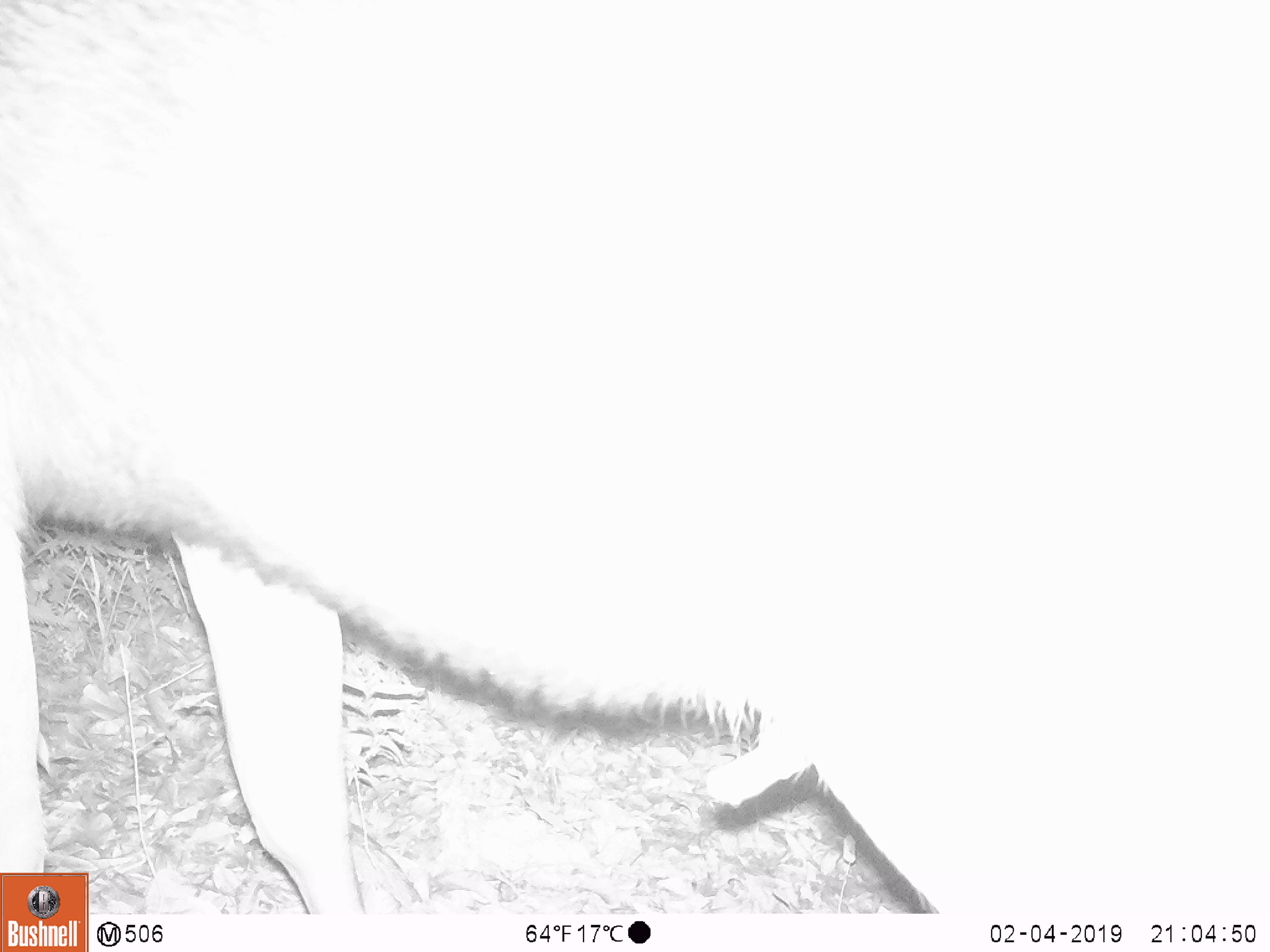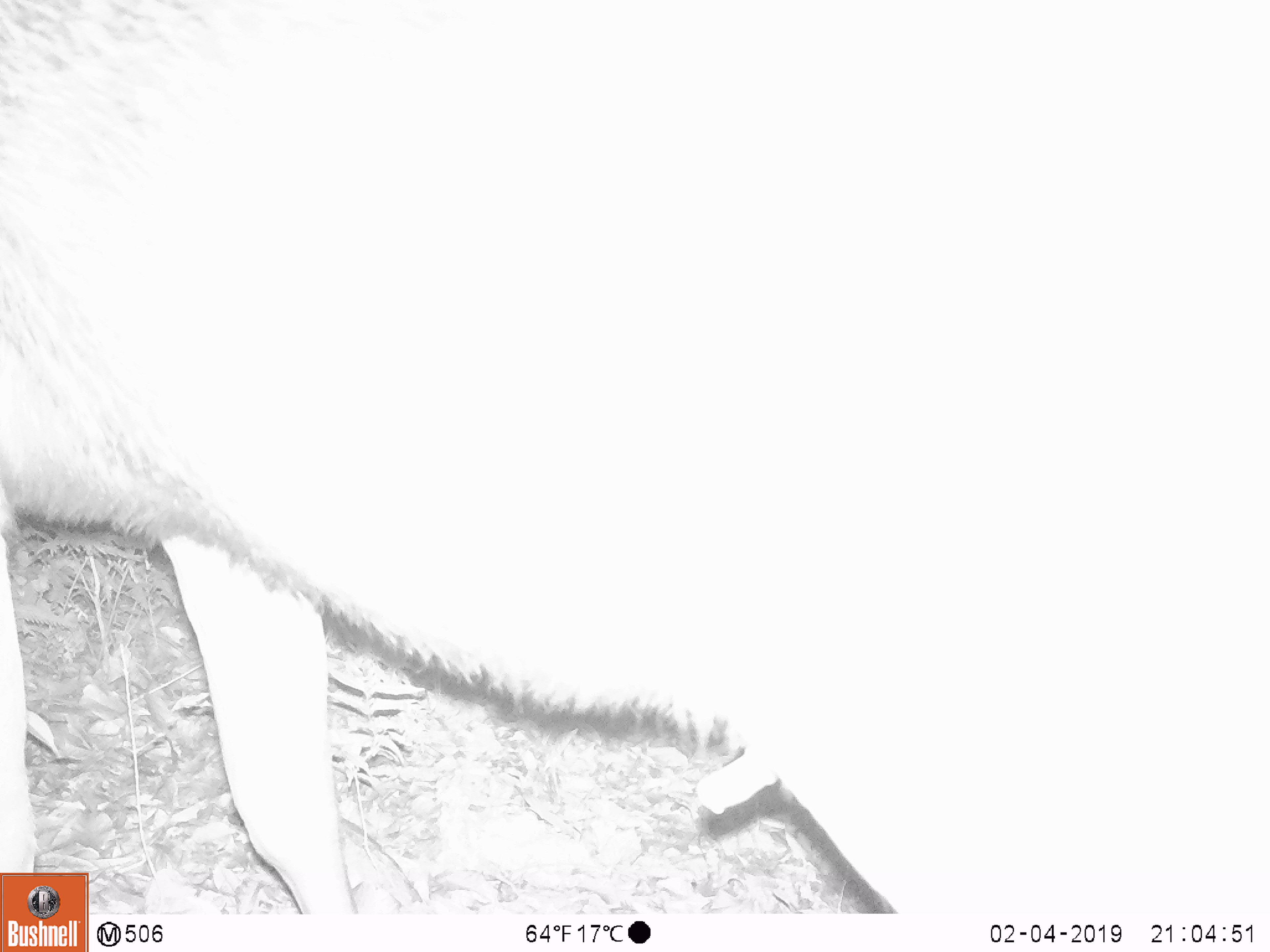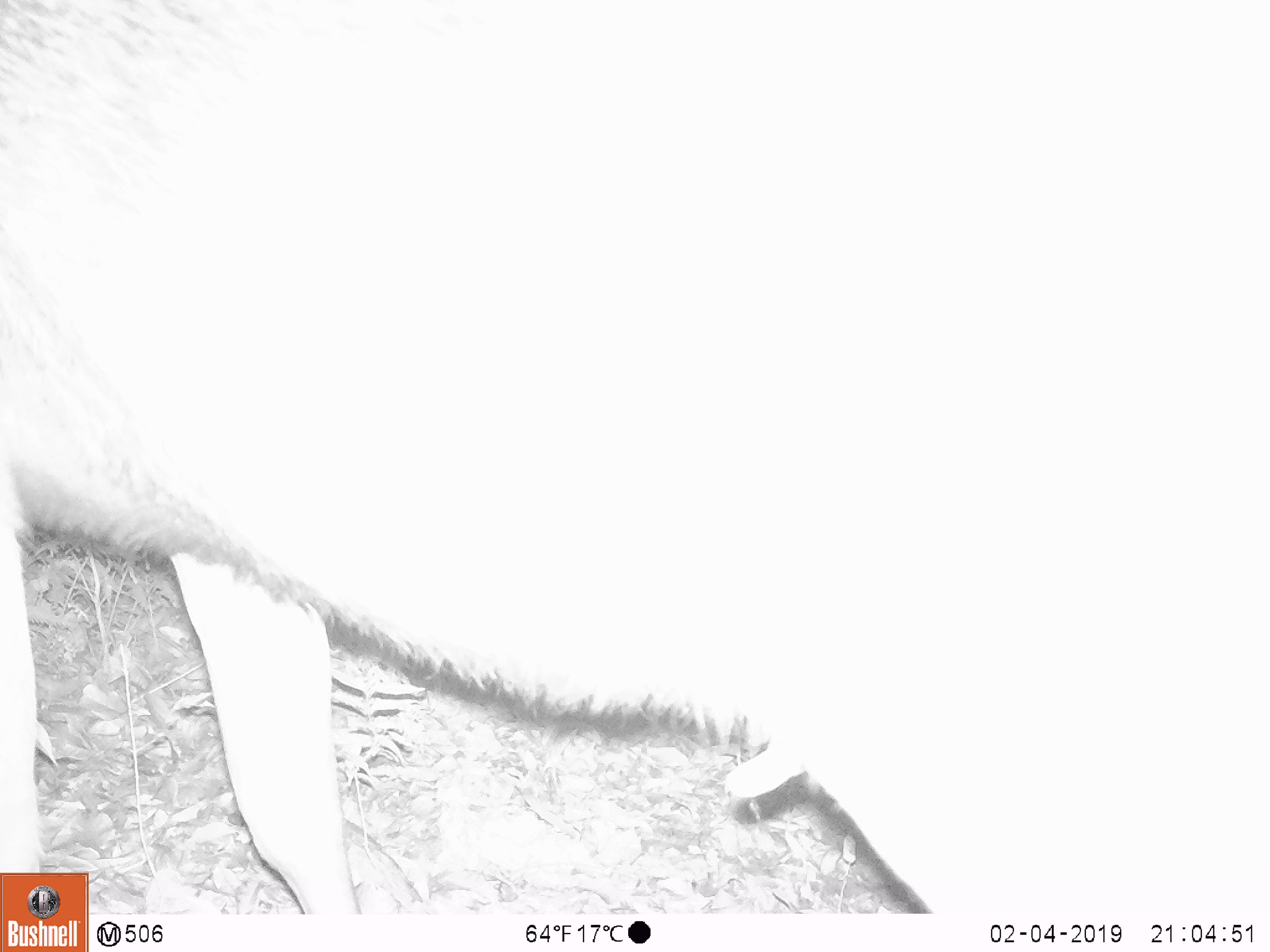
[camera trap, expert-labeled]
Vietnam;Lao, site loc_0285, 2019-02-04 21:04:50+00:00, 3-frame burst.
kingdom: Animalia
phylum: Chordata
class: Mammalia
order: Artiodactyla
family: Cervidae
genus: Rusa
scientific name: Rusa unicolor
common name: sambar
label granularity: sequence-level